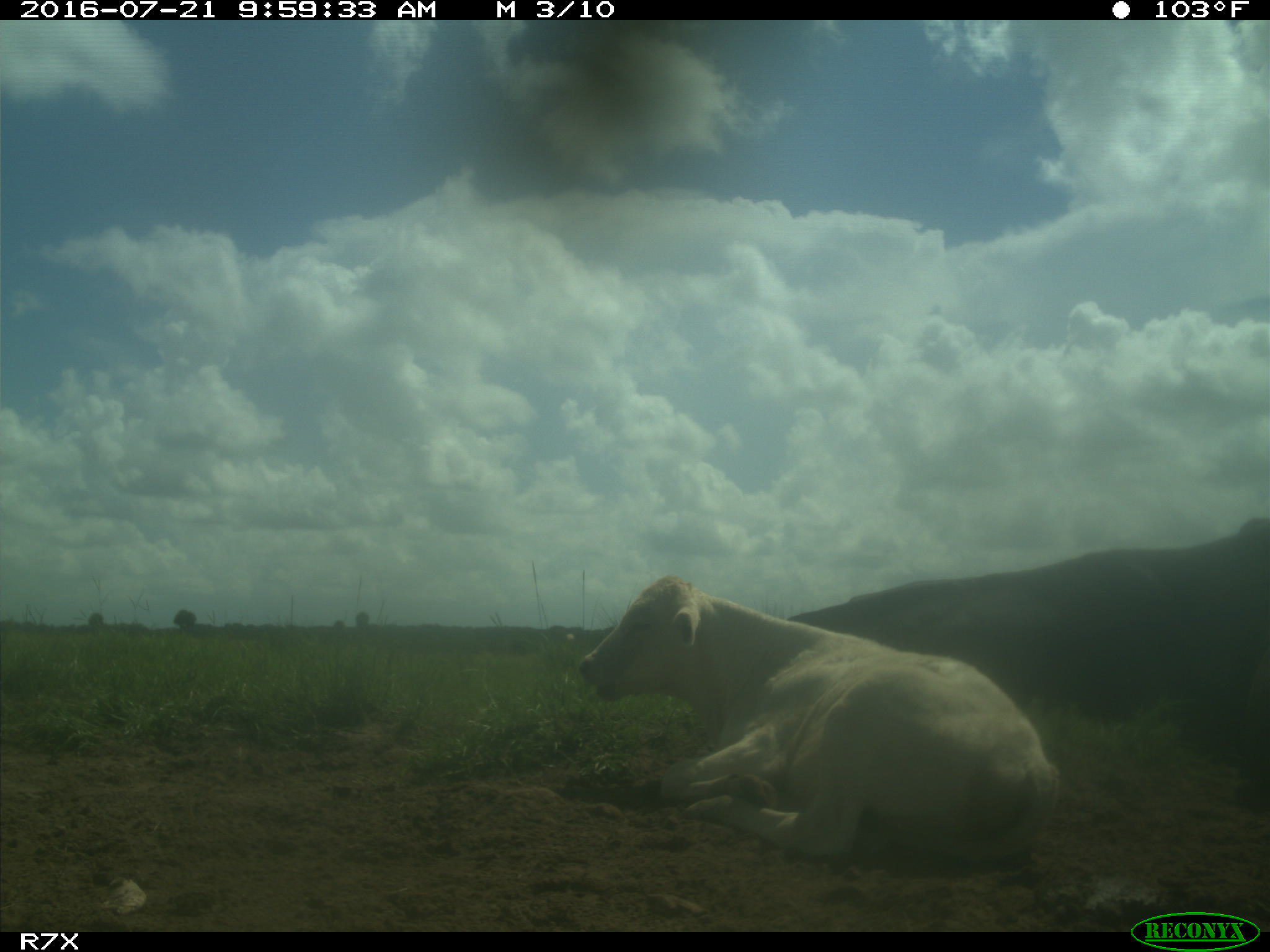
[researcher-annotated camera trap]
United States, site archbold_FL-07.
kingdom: Animalia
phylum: Chordata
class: Mammalia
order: Artiodactyla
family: Bovidae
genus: Bos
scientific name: Bos taurus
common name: domestic cow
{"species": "Bos taurus (domestic cow)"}